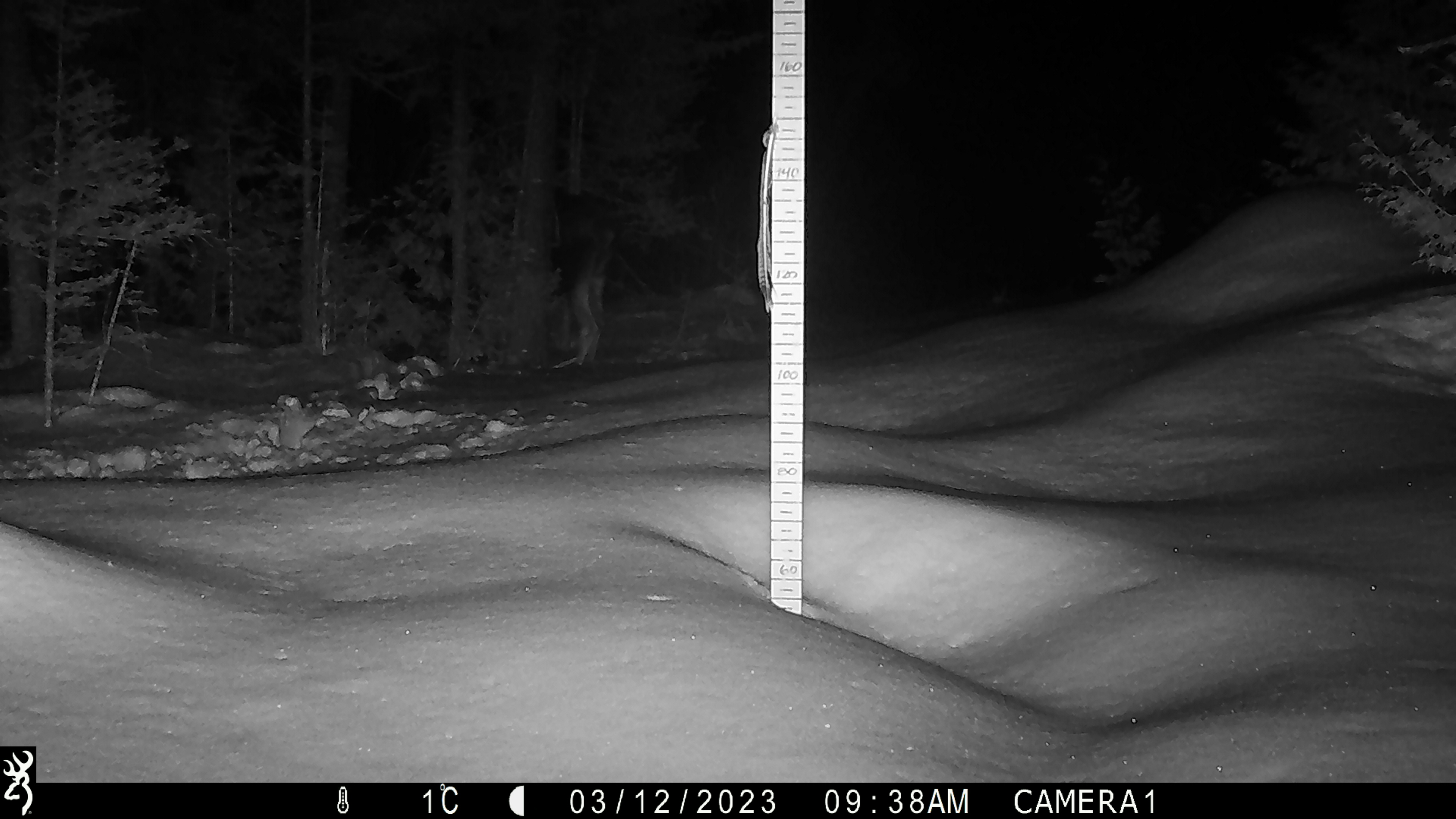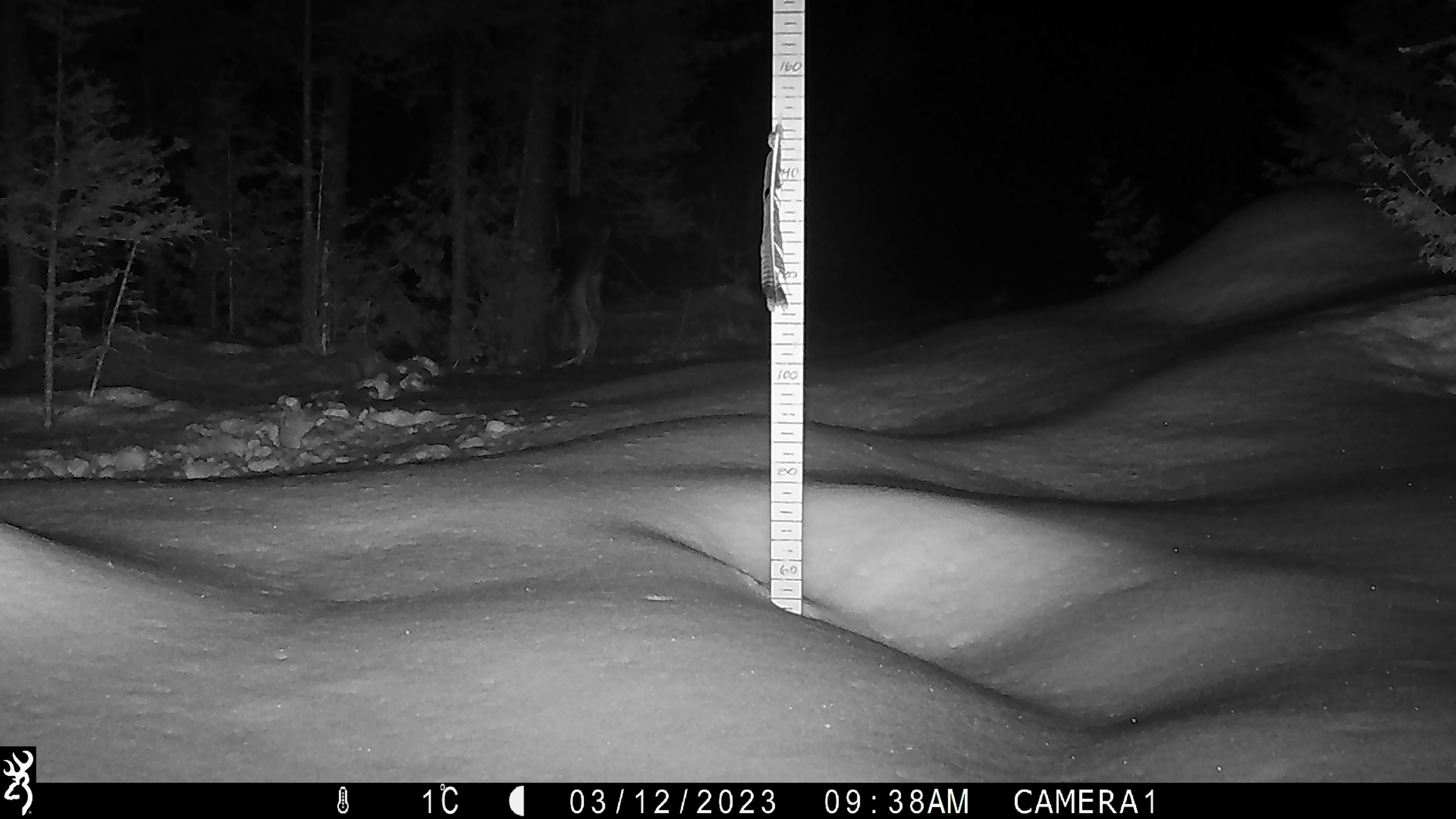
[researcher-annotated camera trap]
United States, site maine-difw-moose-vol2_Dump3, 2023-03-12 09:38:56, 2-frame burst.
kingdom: Animalia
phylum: Chordata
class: Mammalia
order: Artiodactyla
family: Cervidae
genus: Alces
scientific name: Alces alces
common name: moose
Moose (Alces alces).